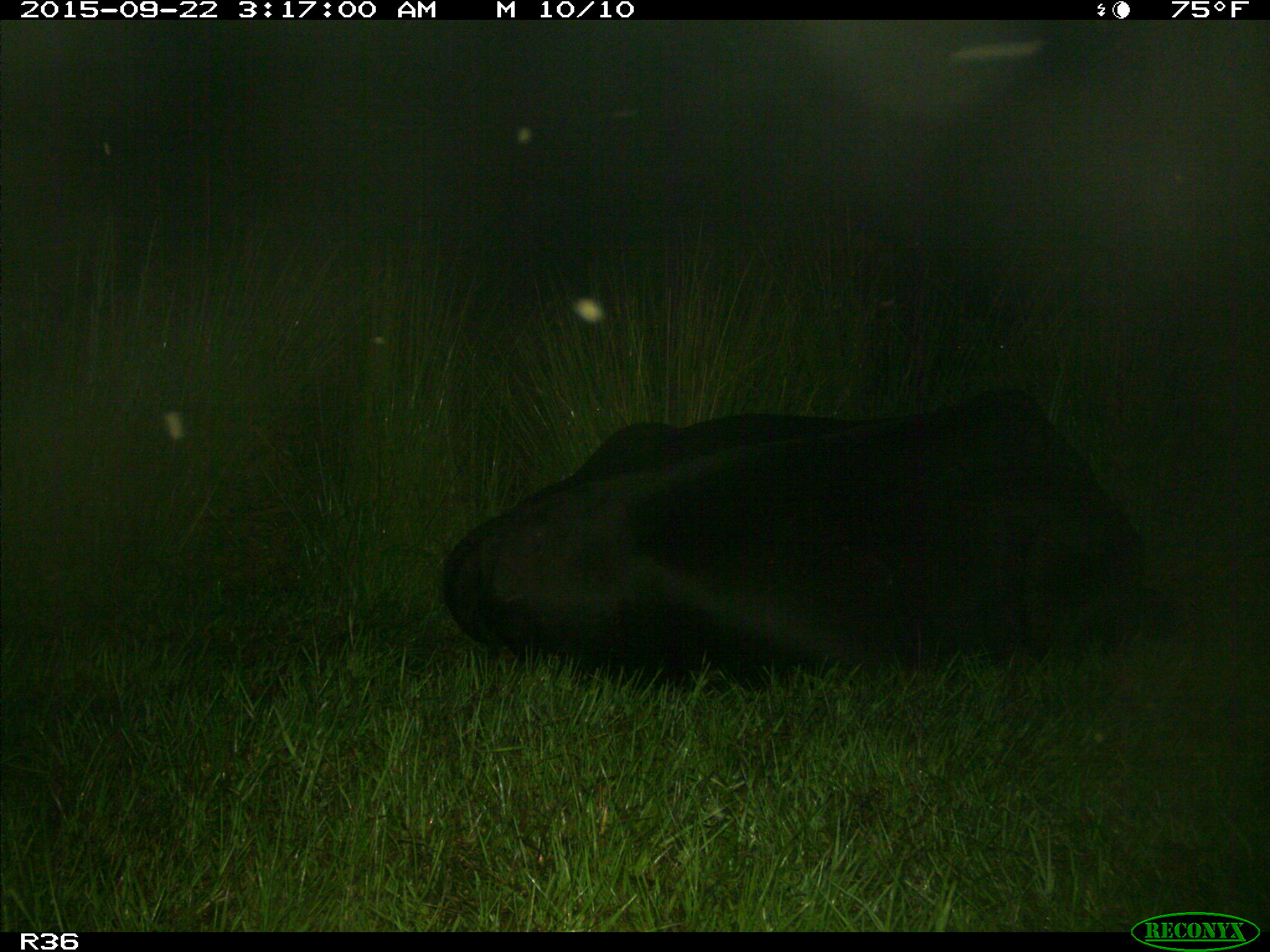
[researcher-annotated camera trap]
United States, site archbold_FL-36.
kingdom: Animalia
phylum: Chordata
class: Mammalia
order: Artiodactyla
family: Bovidae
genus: Bos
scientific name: Bos taurus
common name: domestic cow